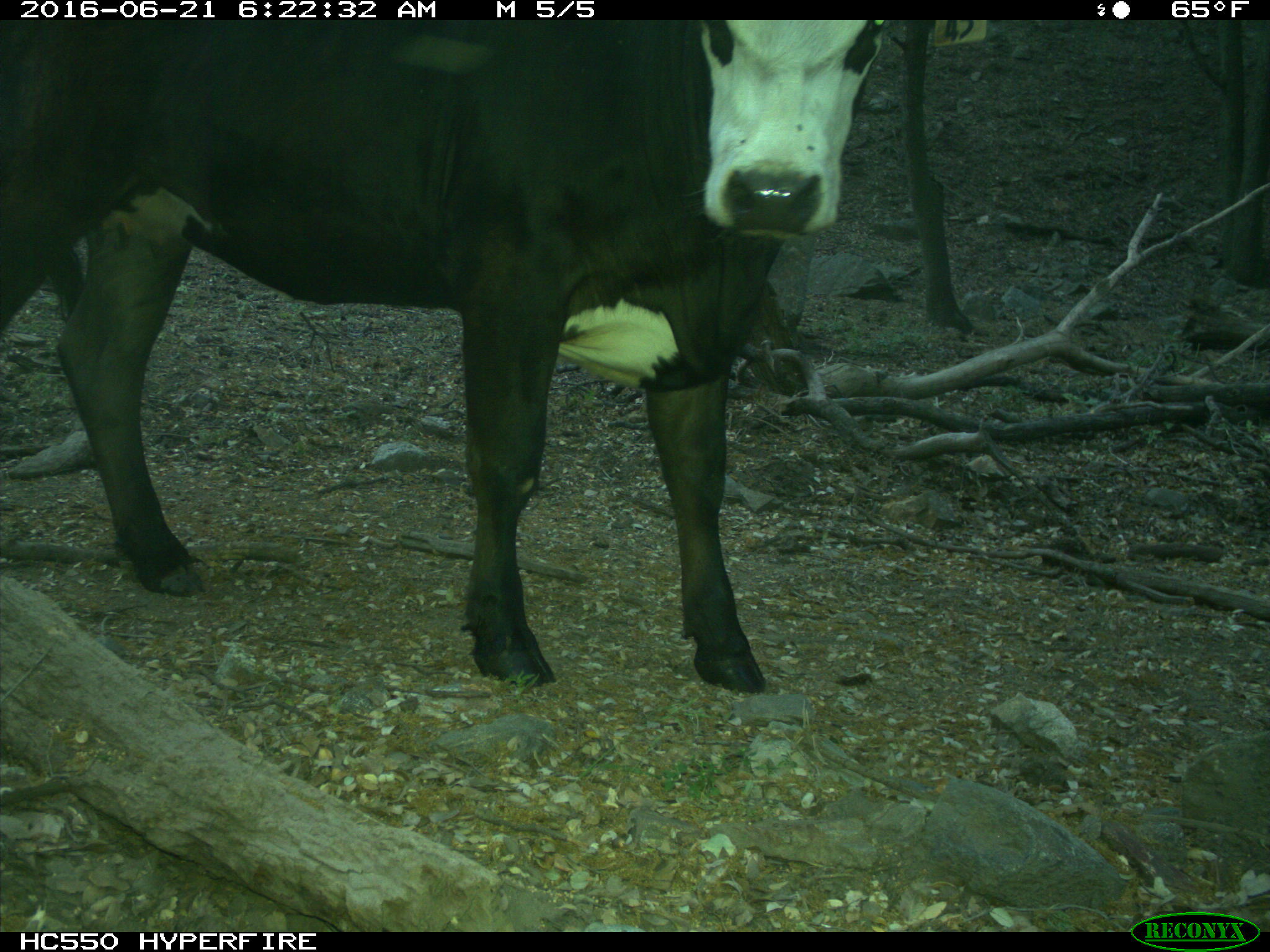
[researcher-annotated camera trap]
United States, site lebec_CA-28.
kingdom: Animalia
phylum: Chordata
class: Mammalia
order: Artiodactyla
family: Bovidae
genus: Bos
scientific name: Bos taurus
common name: domestic cow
Bos taurus (domestic cow).